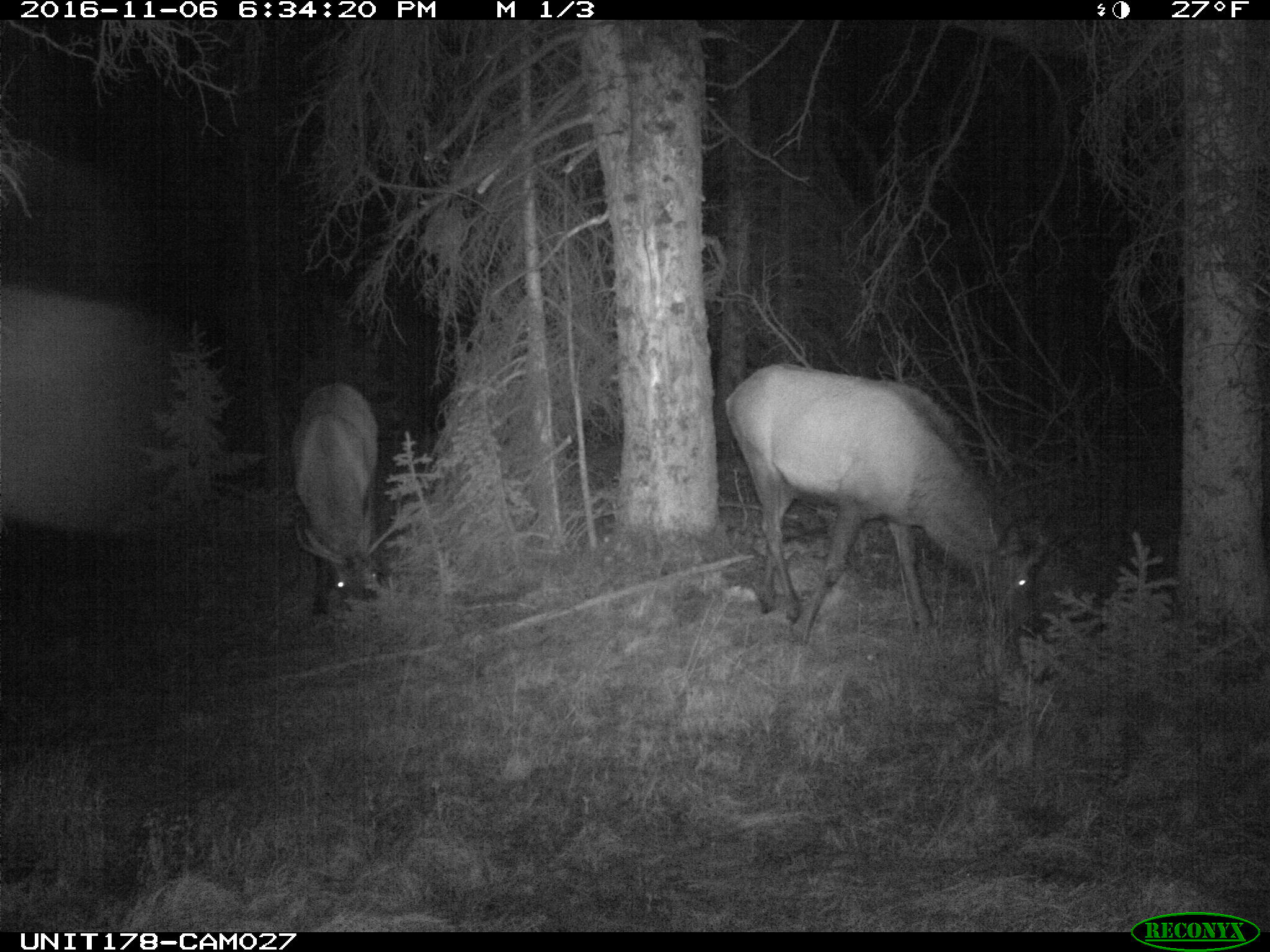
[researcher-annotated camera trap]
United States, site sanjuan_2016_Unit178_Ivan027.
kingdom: Animalia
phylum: Chordata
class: Mammalia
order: Artiodactyla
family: Cervidae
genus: Cervus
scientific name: Cervus elaphus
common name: red deer